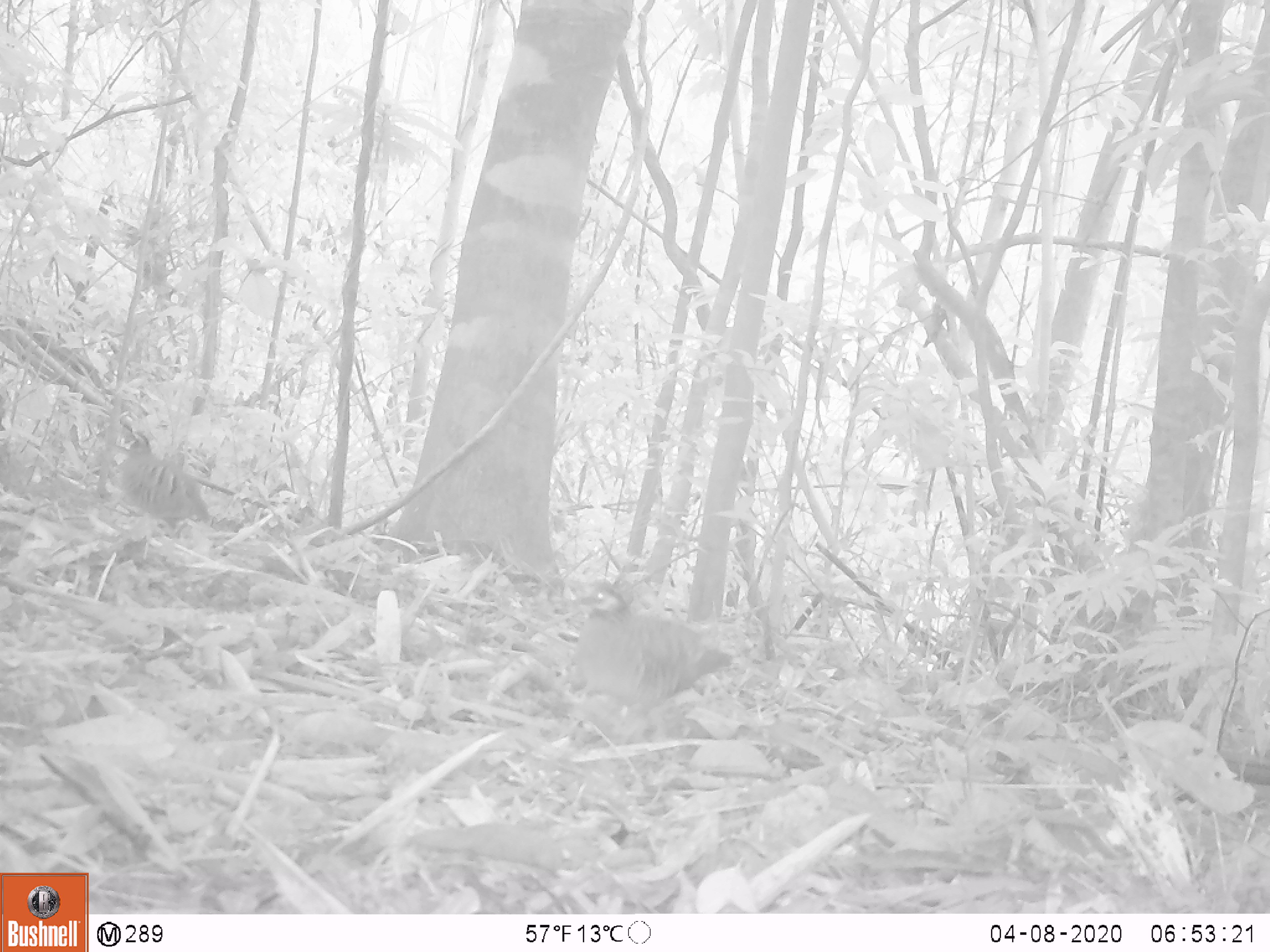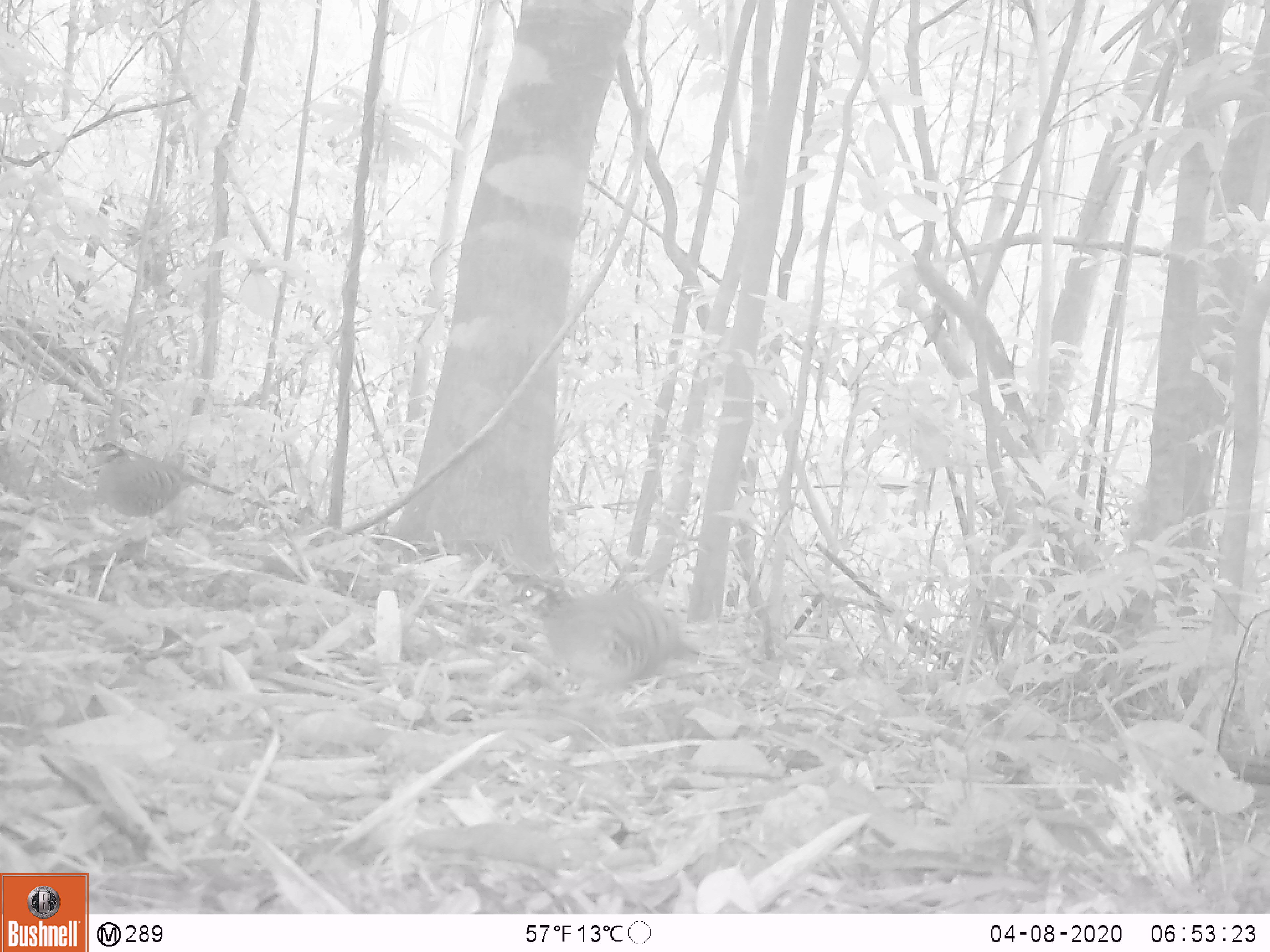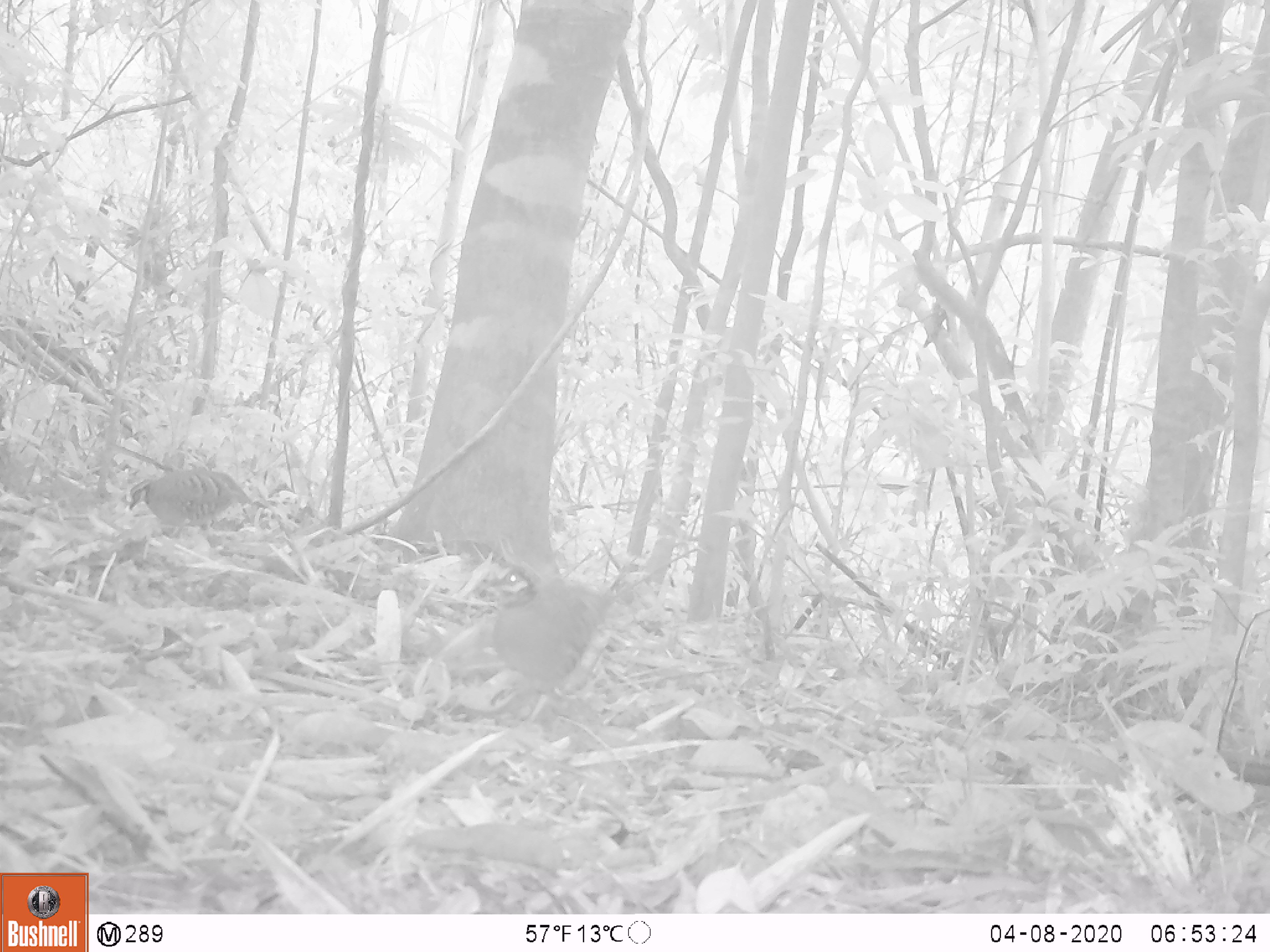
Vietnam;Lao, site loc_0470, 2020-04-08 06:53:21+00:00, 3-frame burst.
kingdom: Animalia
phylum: Chordata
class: Aves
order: Galliformes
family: Phasianidae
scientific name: Phasianidae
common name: partridge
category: unidentified partridge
Unidentified partridge (partridge) (Phasianidae). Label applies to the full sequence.